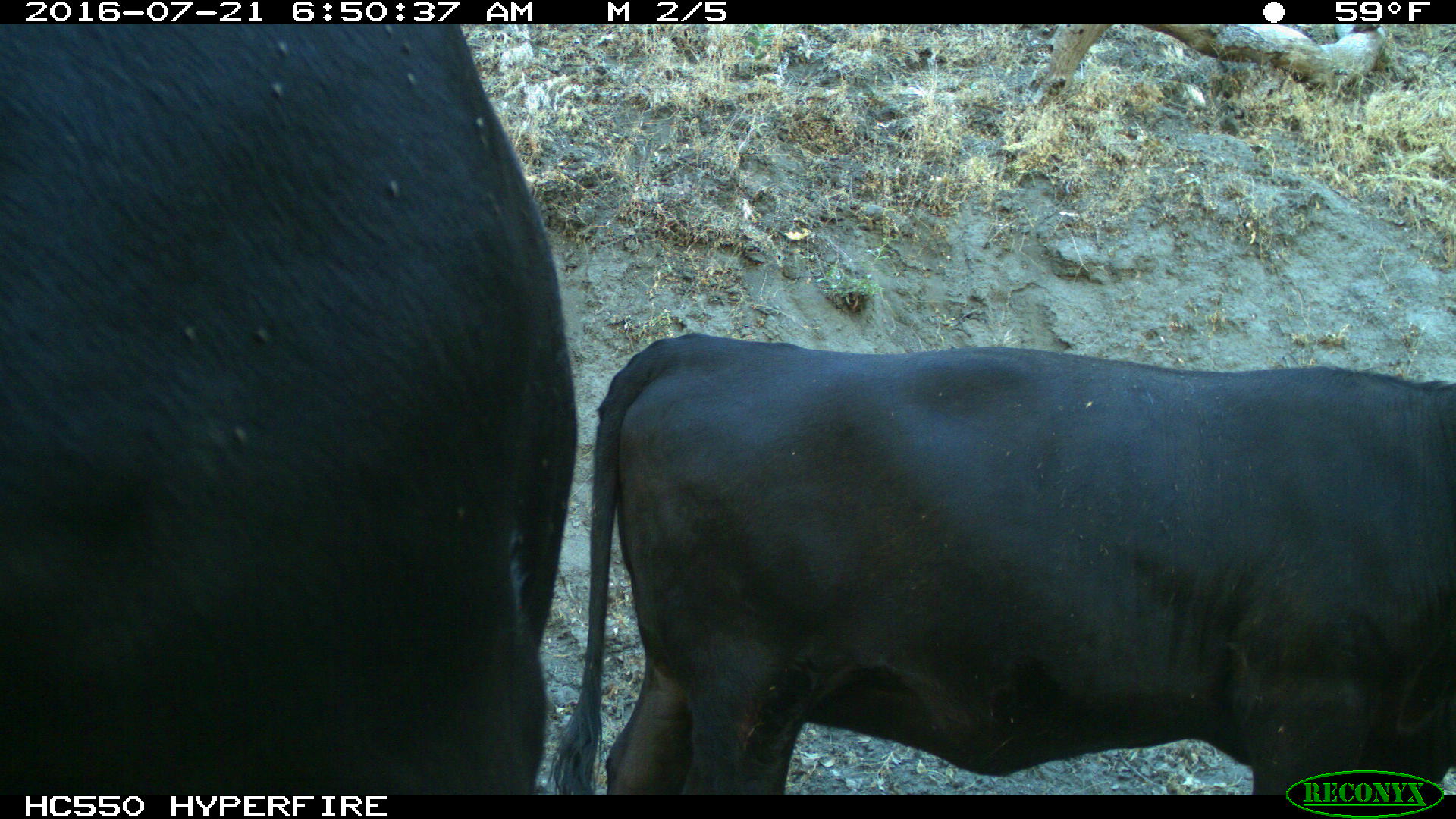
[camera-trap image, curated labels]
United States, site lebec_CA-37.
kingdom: Animalia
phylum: Chordata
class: Mammalia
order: Artiodactyla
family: Bovidae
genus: Bos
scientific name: Bos taurus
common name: domestic cow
Bos taurus (domestic cow).